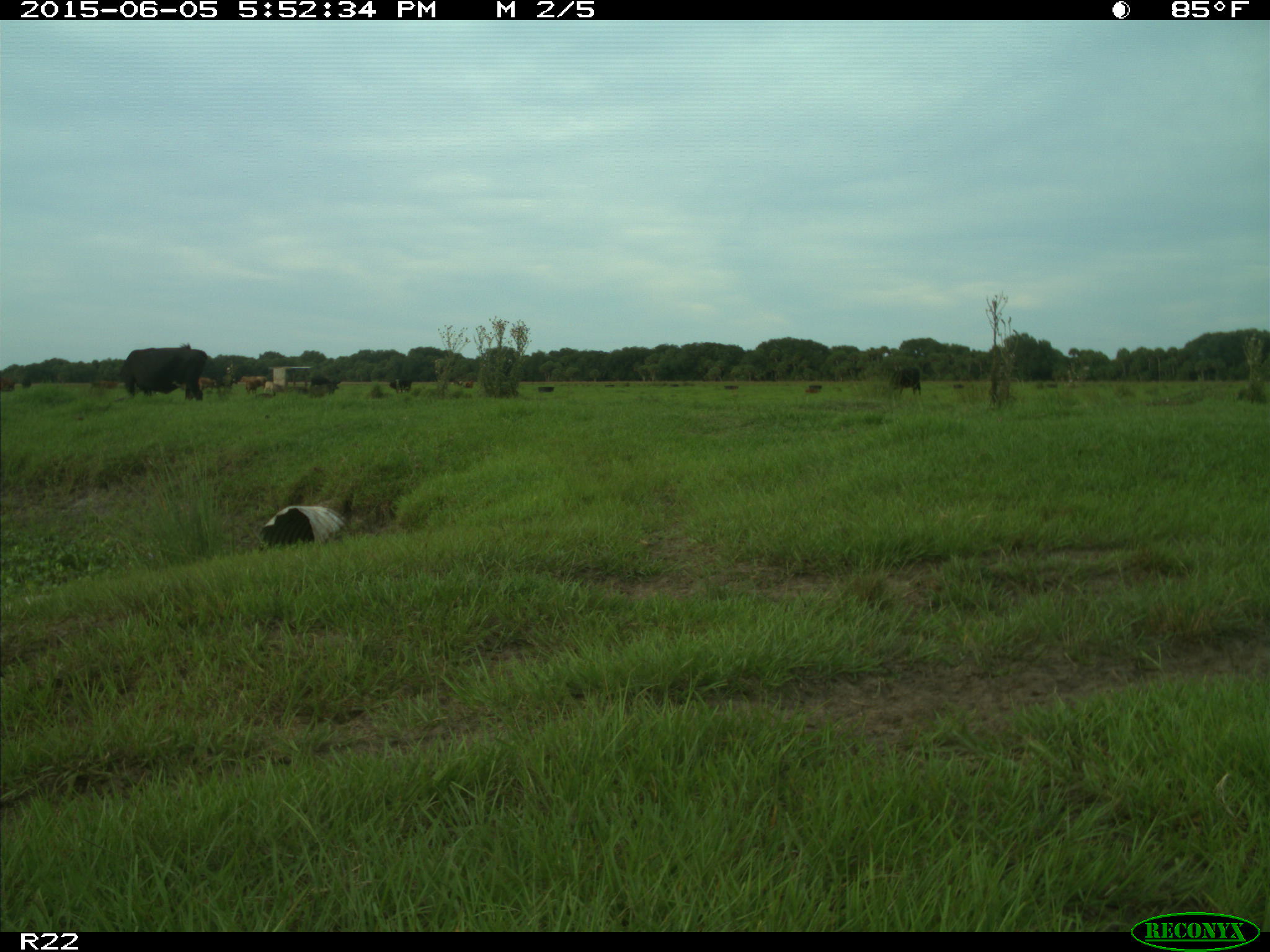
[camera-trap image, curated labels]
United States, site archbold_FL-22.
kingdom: Animalia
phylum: Chordata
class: Mammalia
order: Artiodactyla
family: Bovidae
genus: Bos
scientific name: Bos taurus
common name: domestic cow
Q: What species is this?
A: Bos taurus (domestic cow).